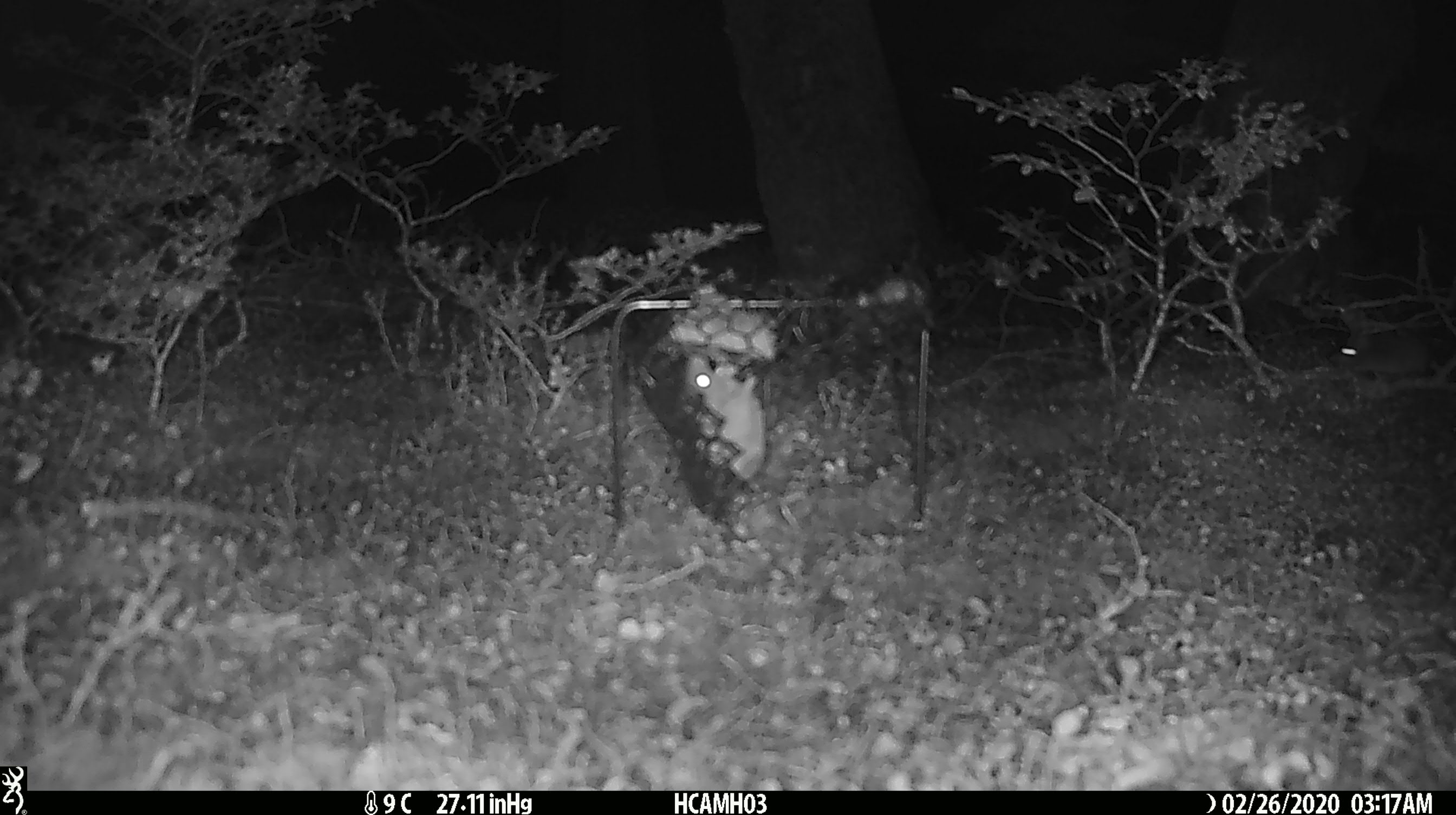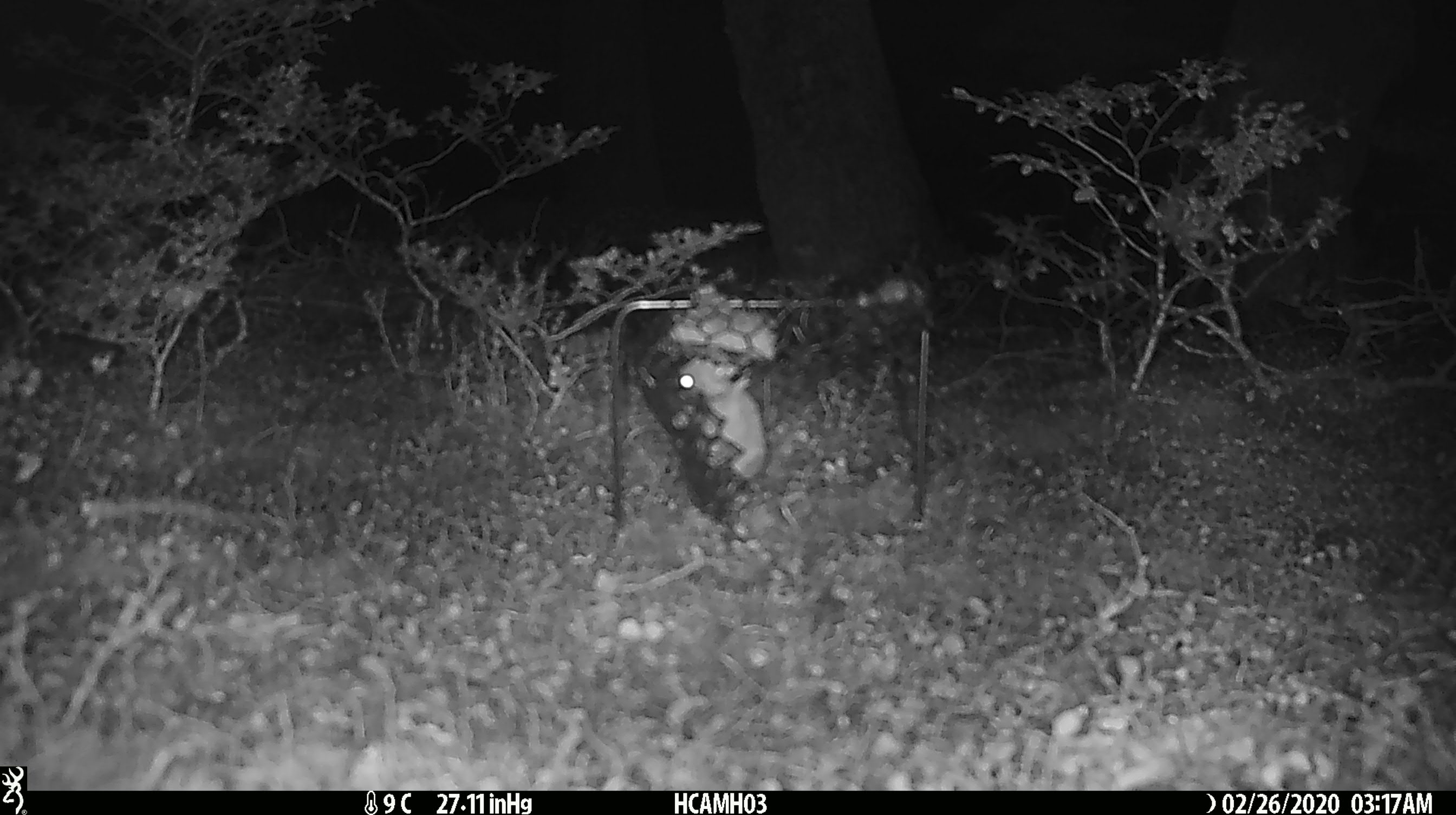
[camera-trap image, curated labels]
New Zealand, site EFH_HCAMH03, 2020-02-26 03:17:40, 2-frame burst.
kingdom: Animalia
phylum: Chordata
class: Mammalia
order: Rodentia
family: Muridae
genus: Mus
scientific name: Mus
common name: mouse